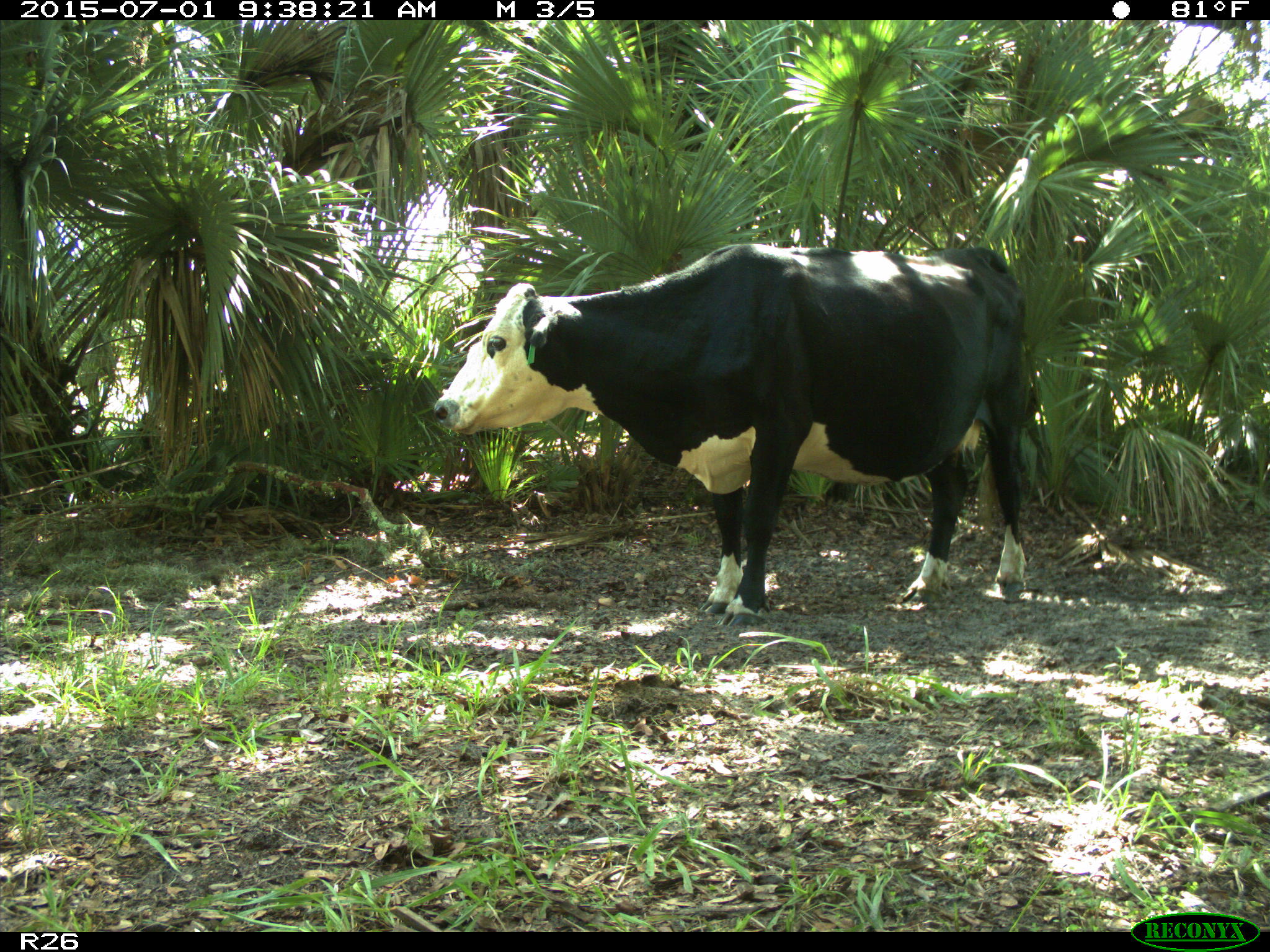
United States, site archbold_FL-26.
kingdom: Animalia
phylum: Chordata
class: Mammalia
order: Artiodactyla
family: Bovidae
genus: Bos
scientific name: Bos taurus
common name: domestic cow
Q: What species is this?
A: Bos taurus (domestic cow).